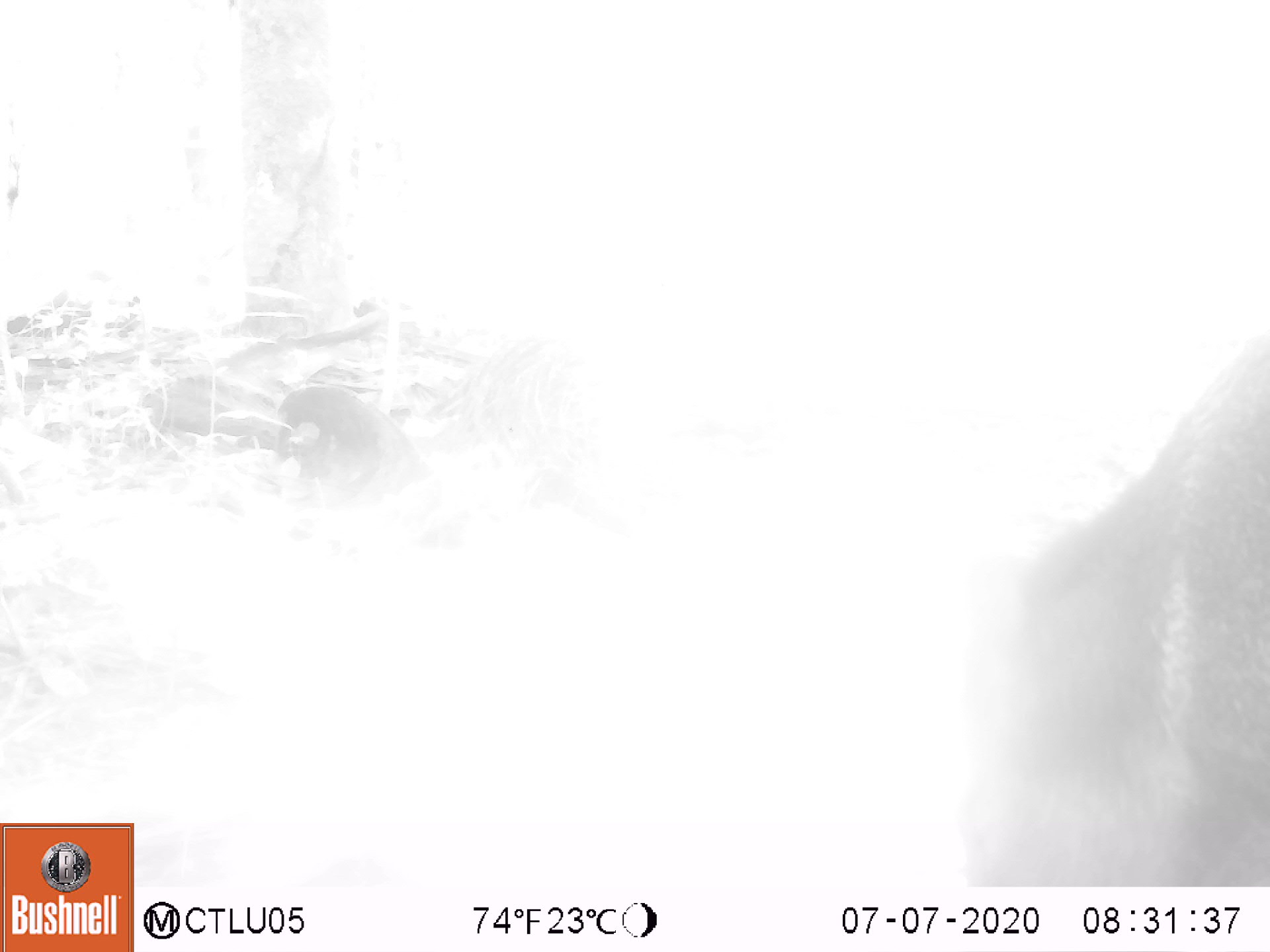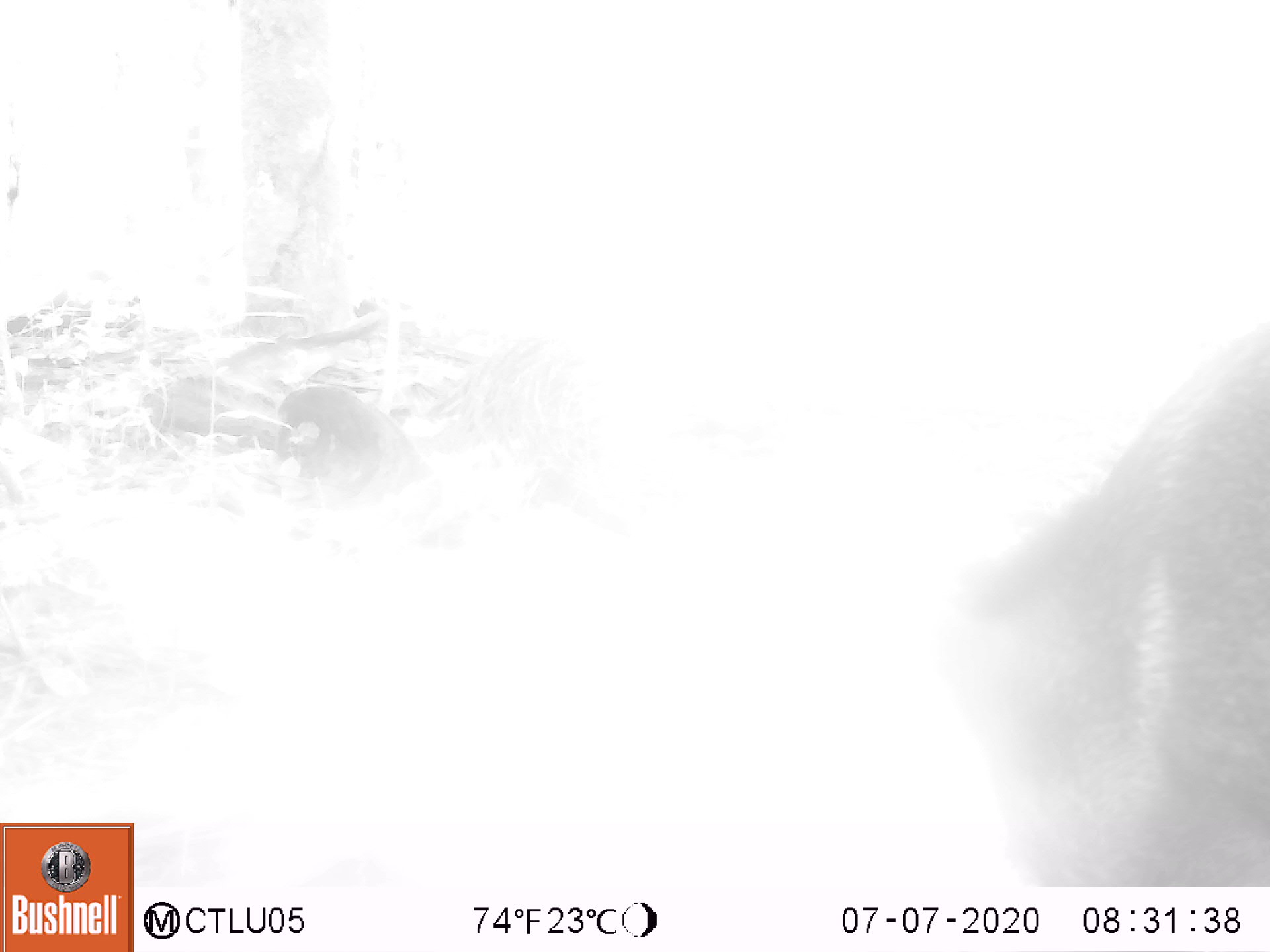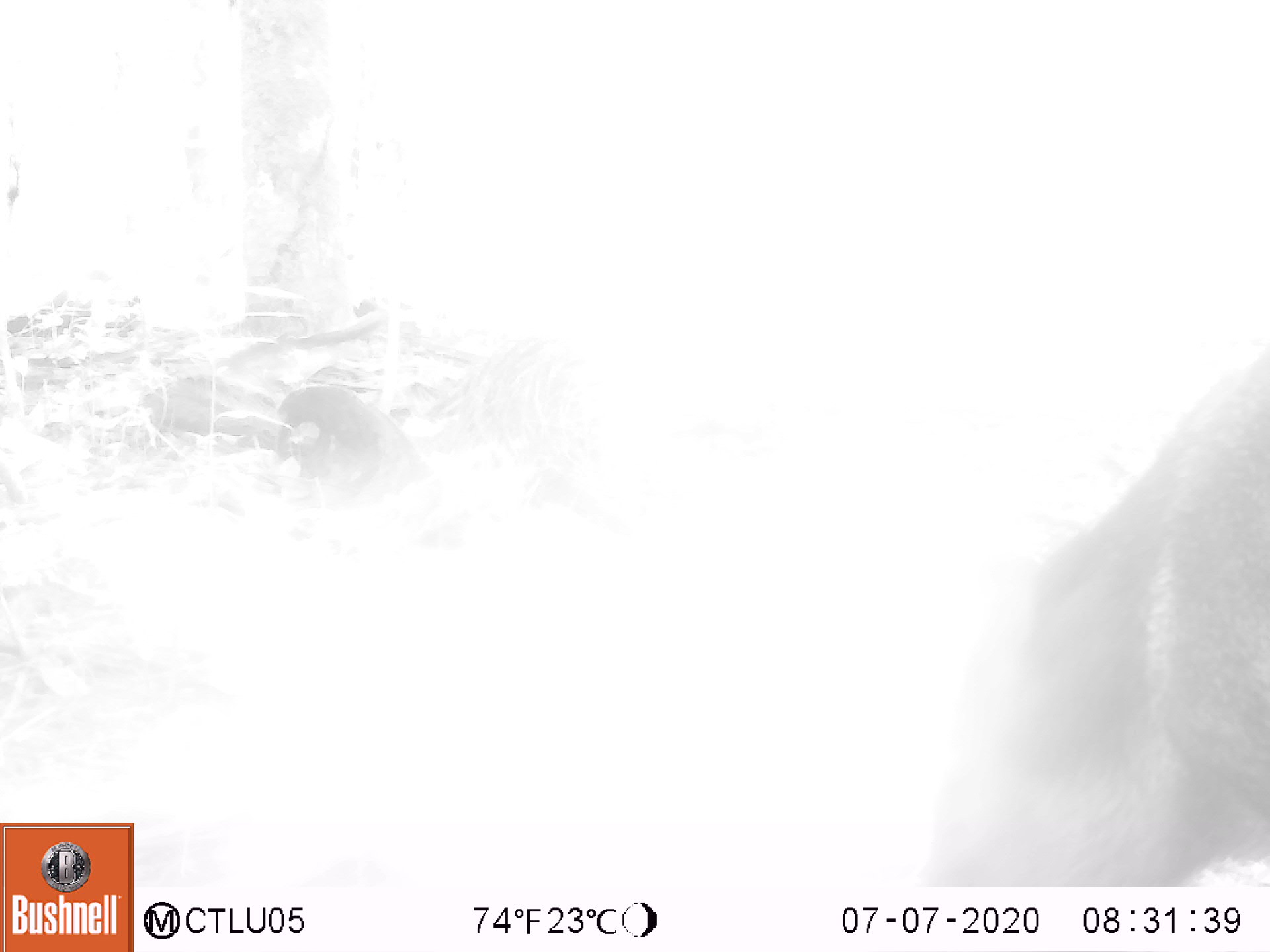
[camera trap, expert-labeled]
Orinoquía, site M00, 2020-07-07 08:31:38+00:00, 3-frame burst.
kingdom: Animalia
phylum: Chordata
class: Mammalia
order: Artiodactyla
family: Tayassuidae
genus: Pecari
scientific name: Pecari tajacu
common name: collared peccary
Collared peccary (Pecari tajacu).